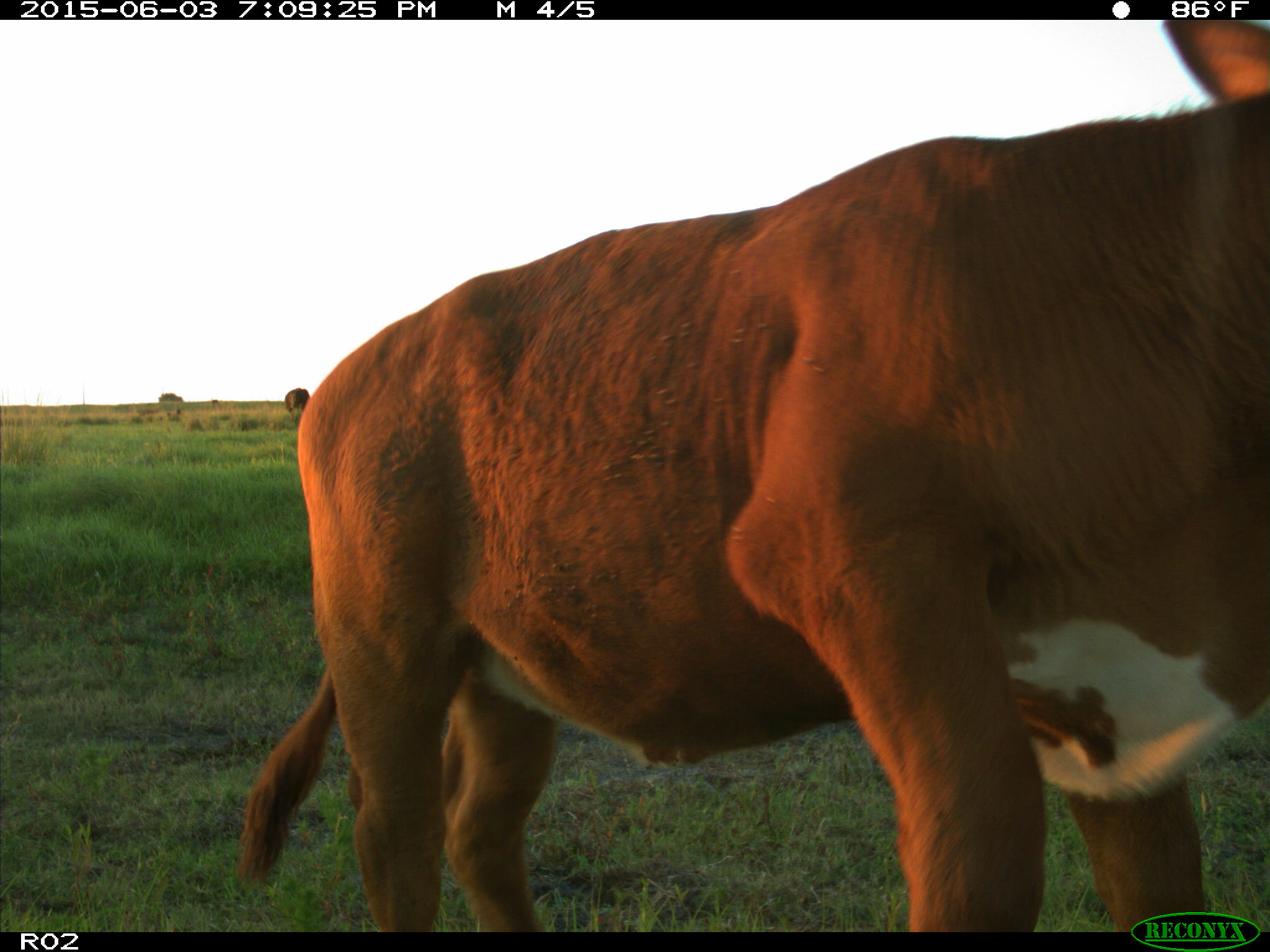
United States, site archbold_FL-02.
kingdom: Animalia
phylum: Chordata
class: Mammalia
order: Artiodactyla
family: Bovidae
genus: Bos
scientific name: Bos taurus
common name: domestic cow